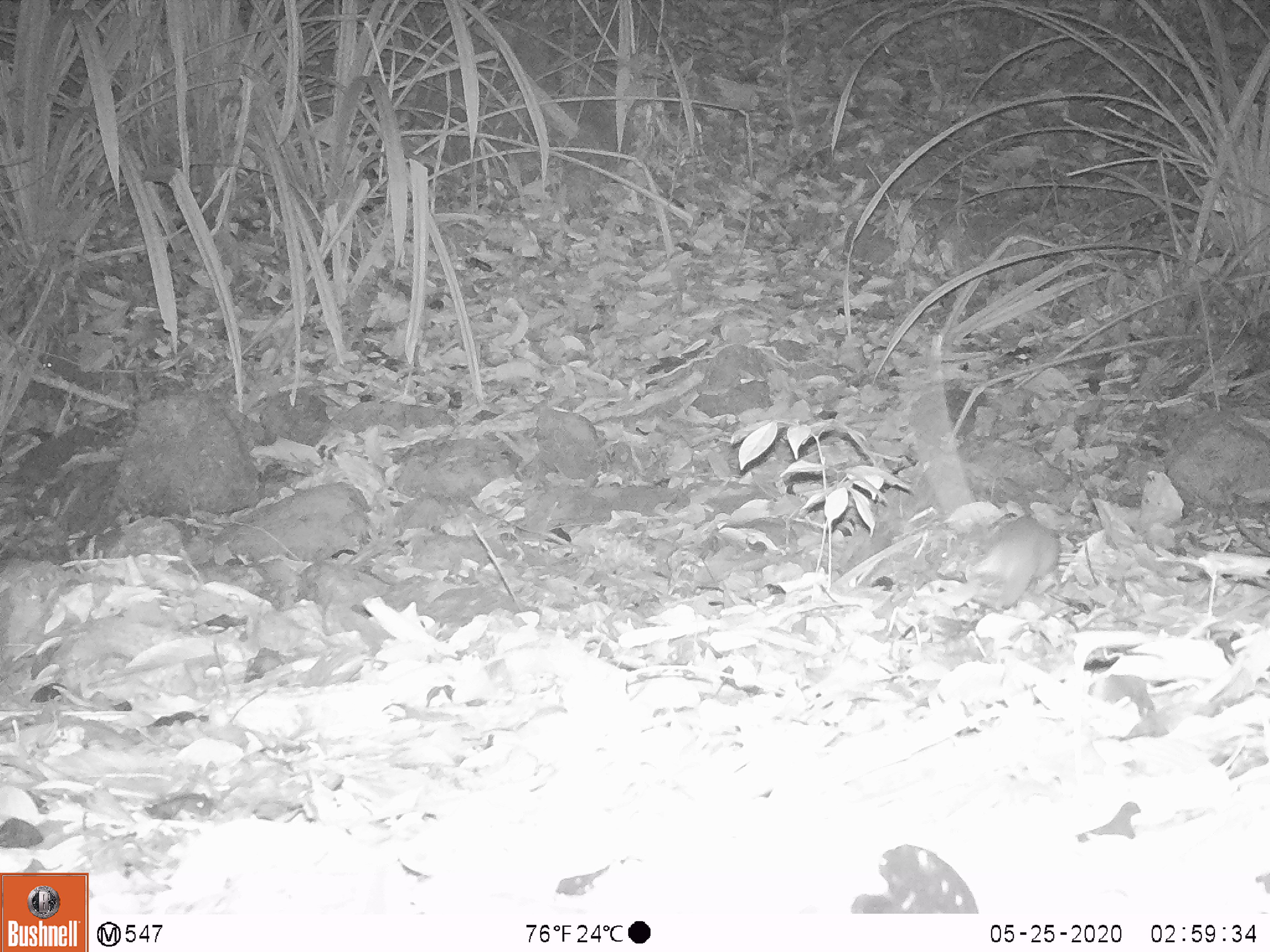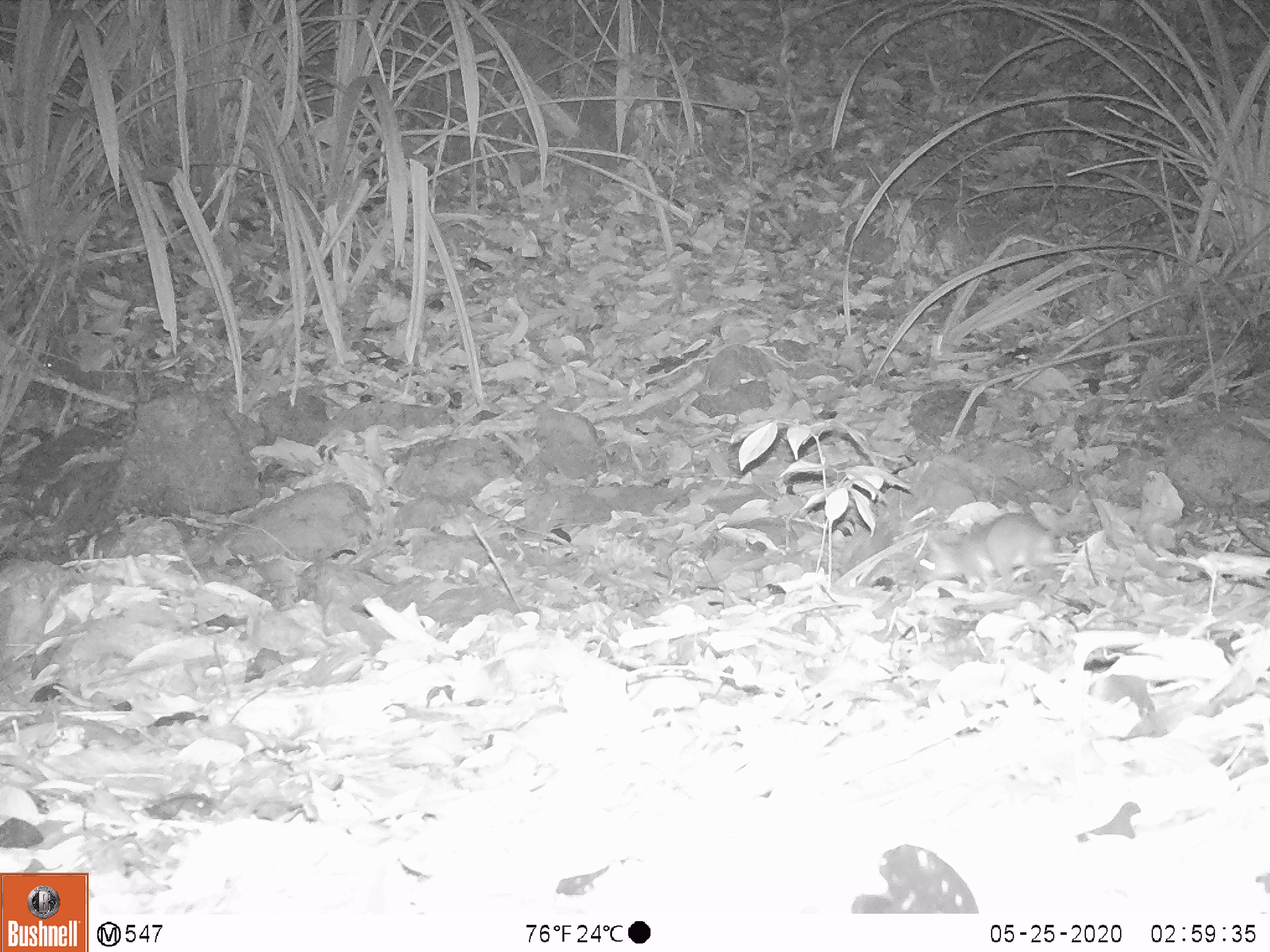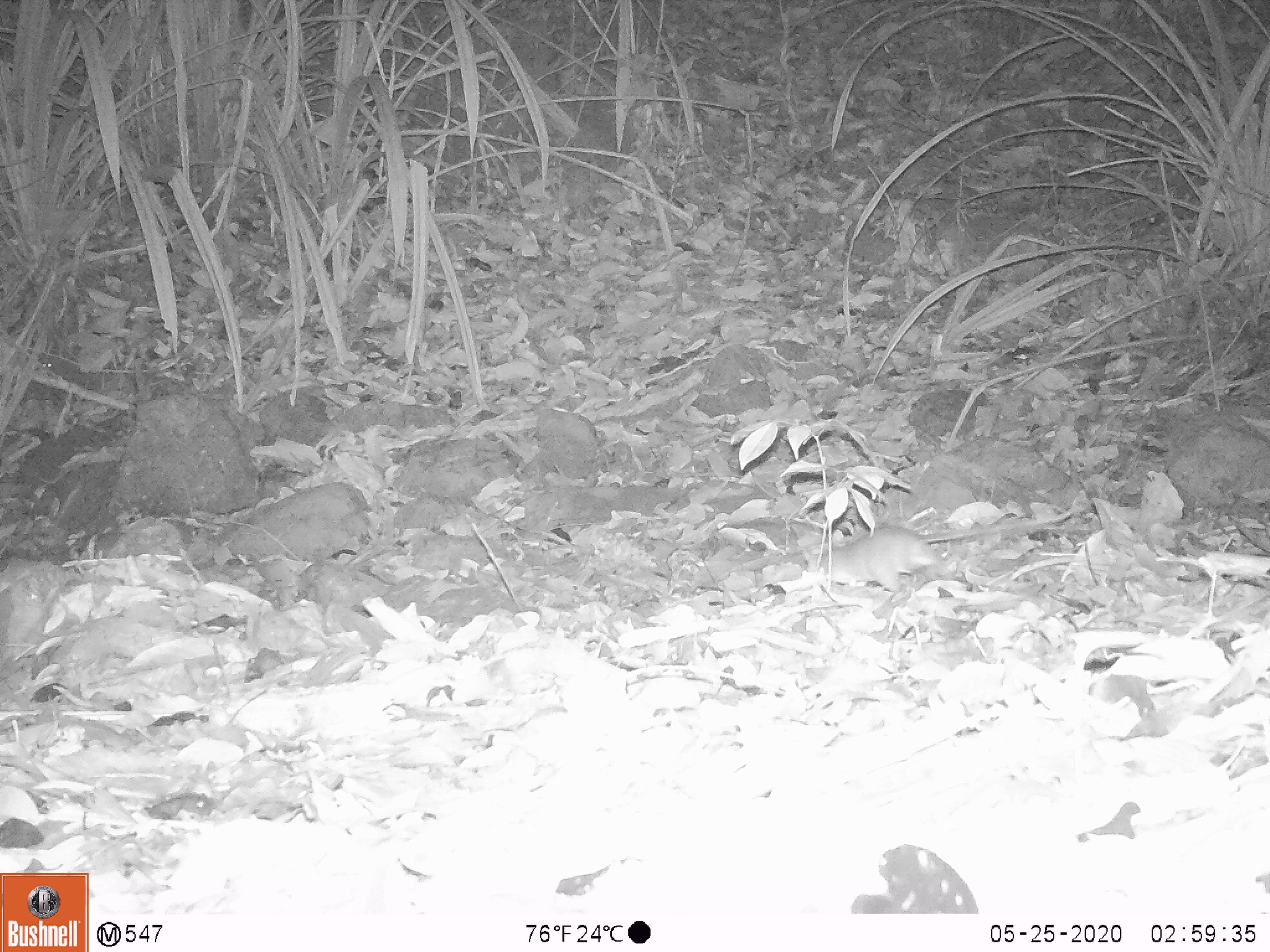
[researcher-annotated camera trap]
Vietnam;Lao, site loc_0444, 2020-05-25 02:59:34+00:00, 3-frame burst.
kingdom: Animalia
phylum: Chordata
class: Mammalia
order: Rodentia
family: Muridae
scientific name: Muridae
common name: old-world mice and rats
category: unidentified murid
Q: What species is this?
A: Unidentified murid (old-world mice and rats) (Muridae).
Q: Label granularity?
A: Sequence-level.